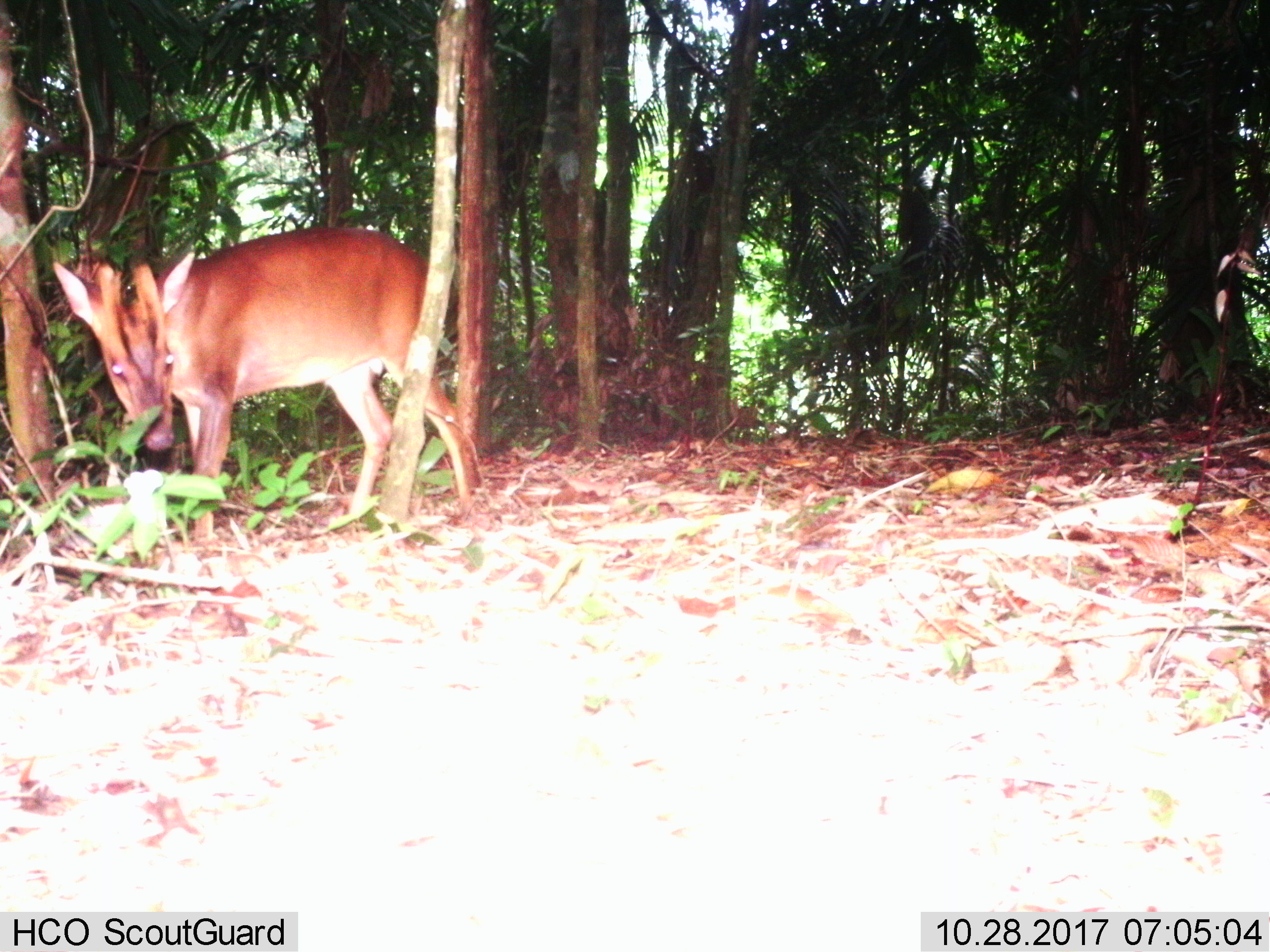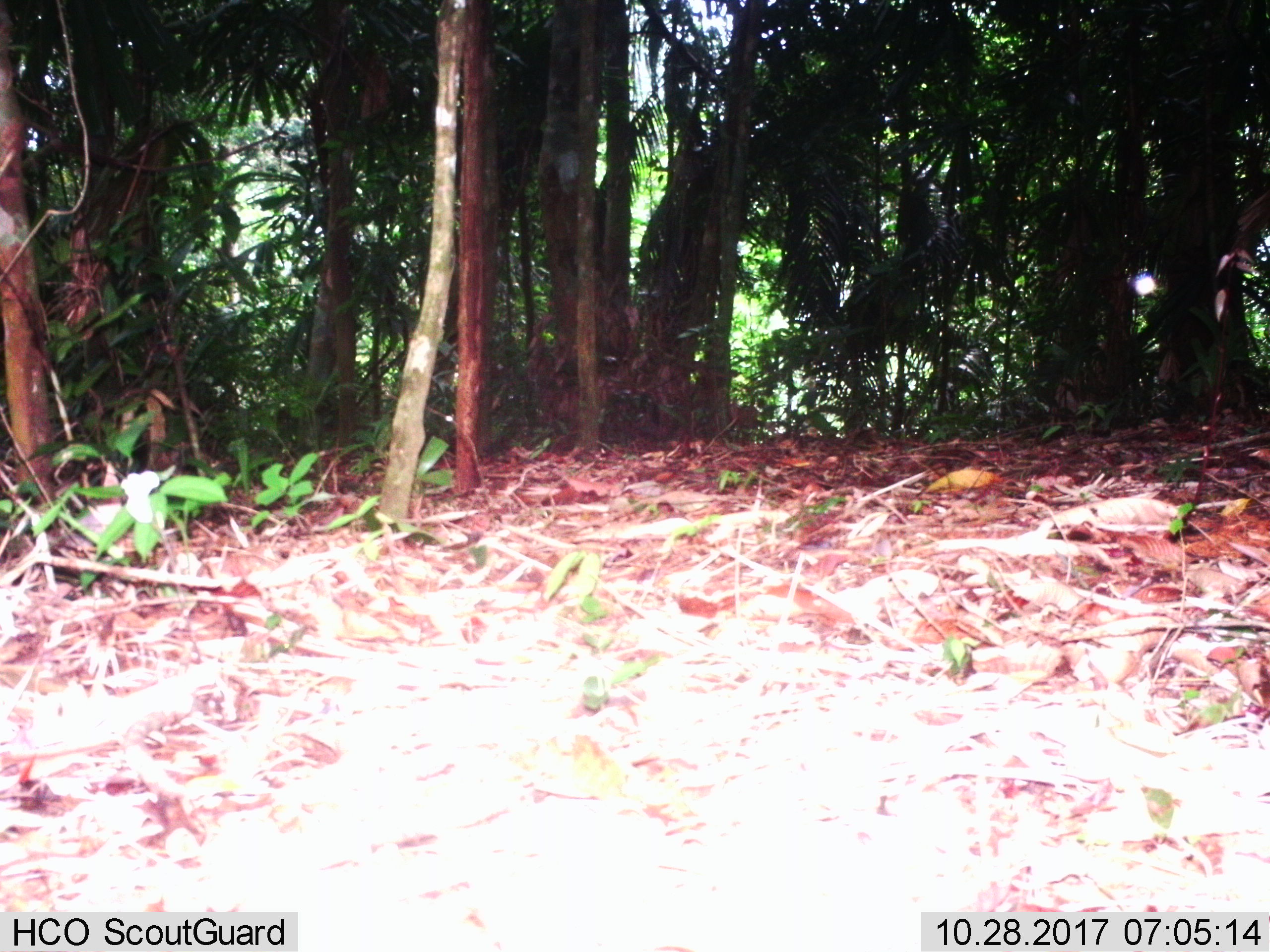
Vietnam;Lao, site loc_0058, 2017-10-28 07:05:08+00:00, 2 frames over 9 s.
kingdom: Animalia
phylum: Chordata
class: Mammalia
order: Artiodactyla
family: Cervidae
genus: Muntiacus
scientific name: Muntiacus vuquangensis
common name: large-antlered muntjac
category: large antlered muntjac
Large antlered muntjac (large-antlered muntjac) (Muntiacus vuquangensis). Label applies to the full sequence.